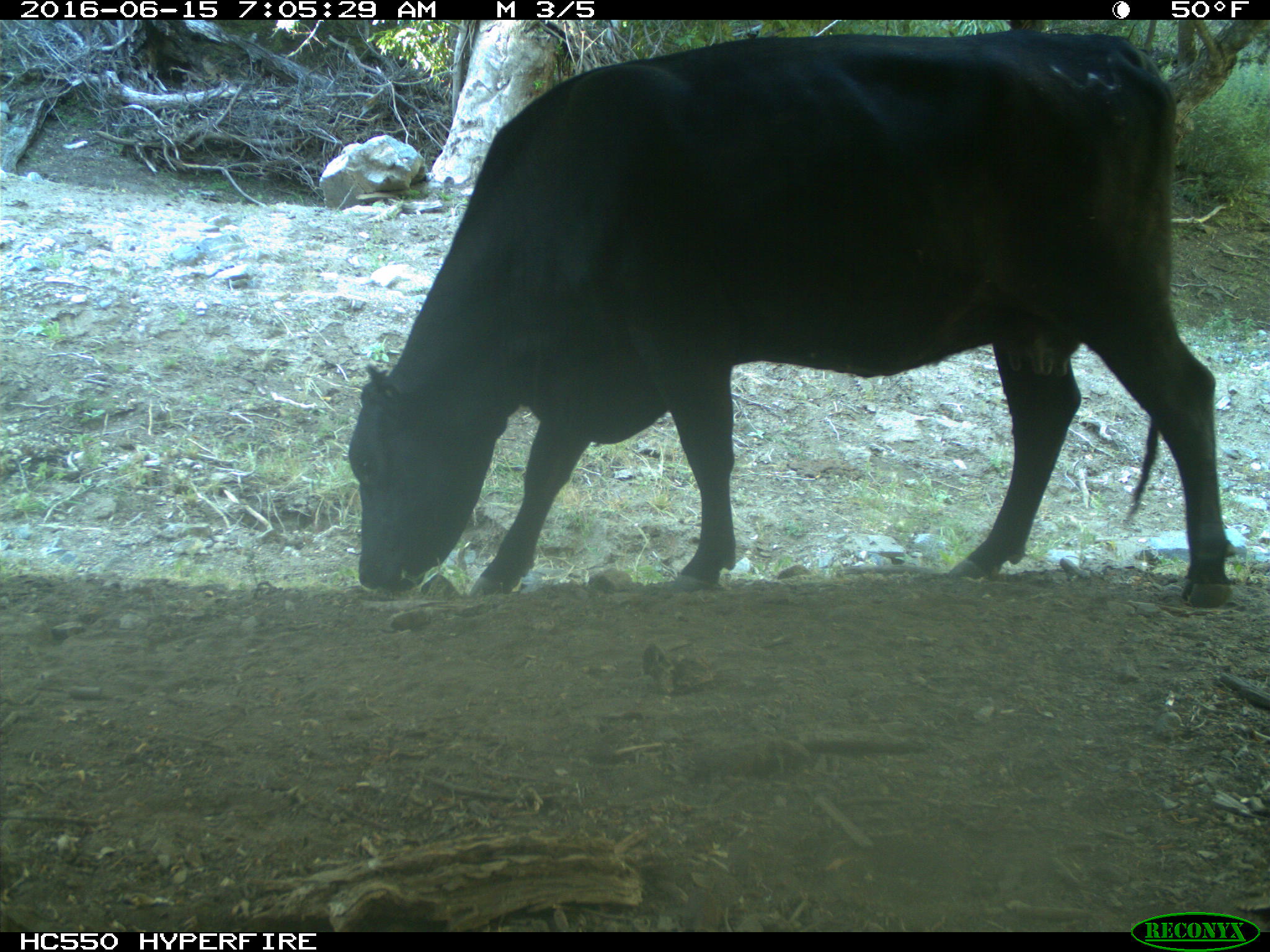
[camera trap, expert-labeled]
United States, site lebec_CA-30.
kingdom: Animalia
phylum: Chordata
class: Mammalia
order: Artiodactyla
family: Bovidae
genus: Bos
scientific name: Bos taurus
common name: domestic cow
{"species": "Bos taurus (domestic cow)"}